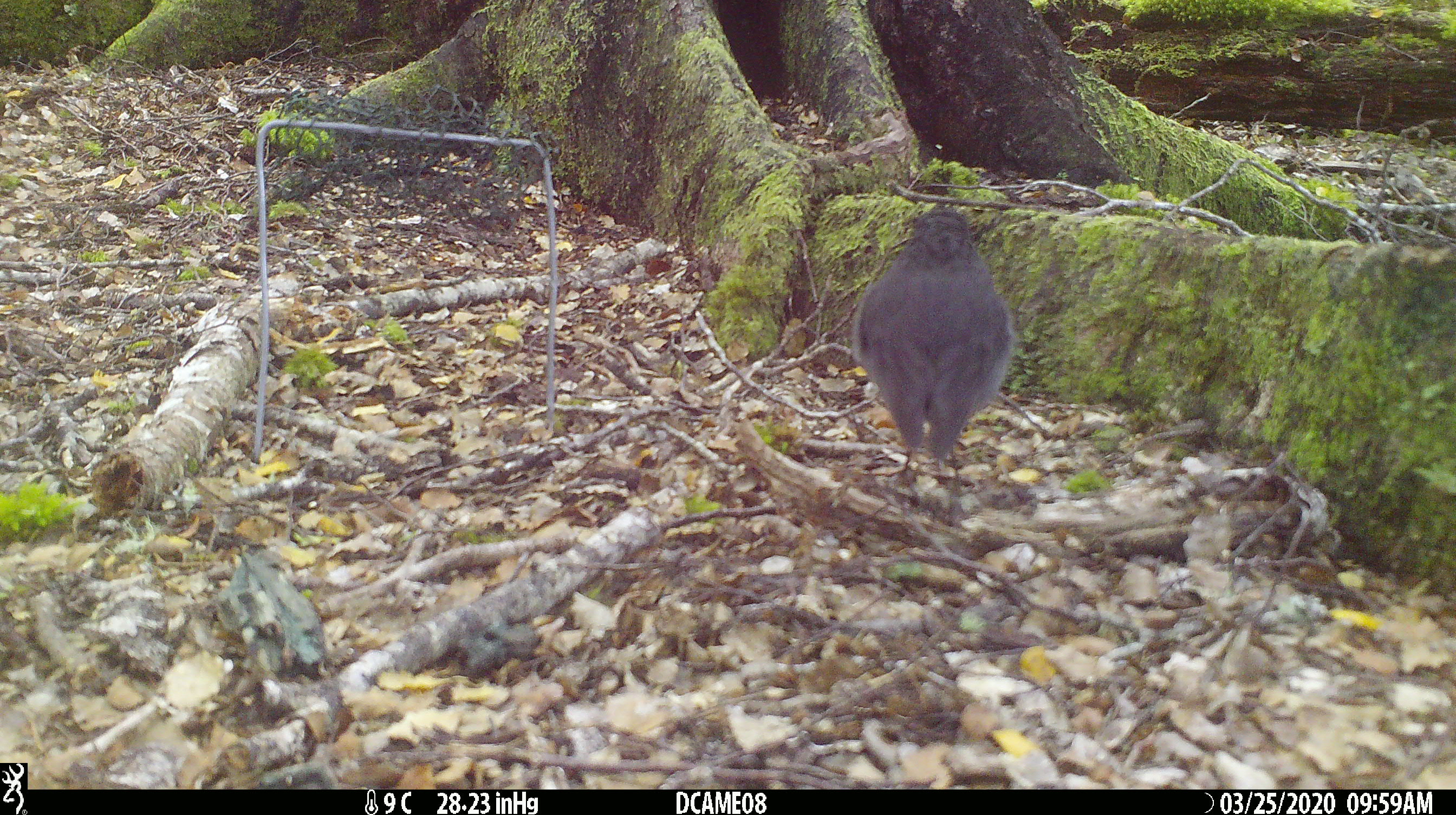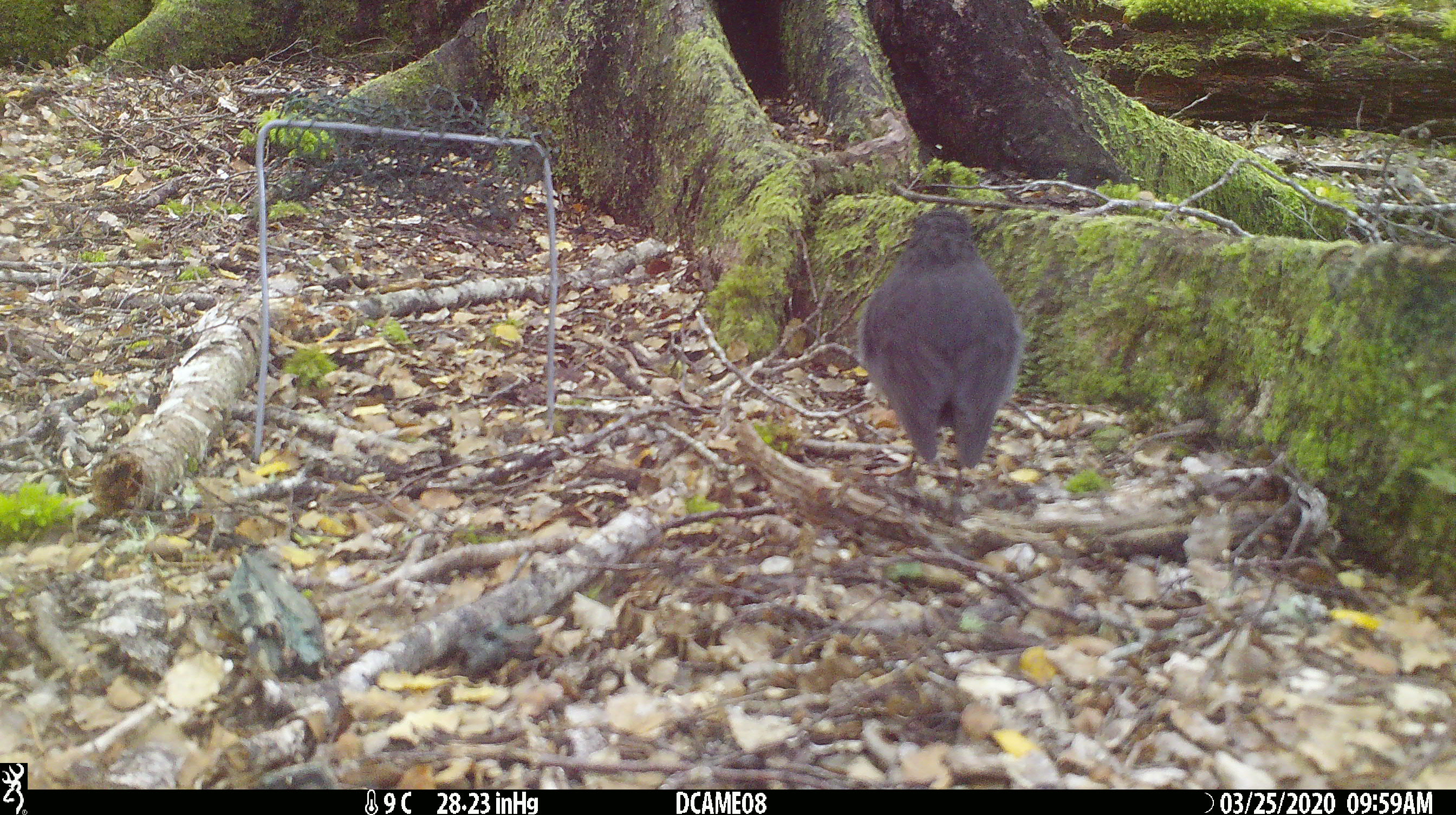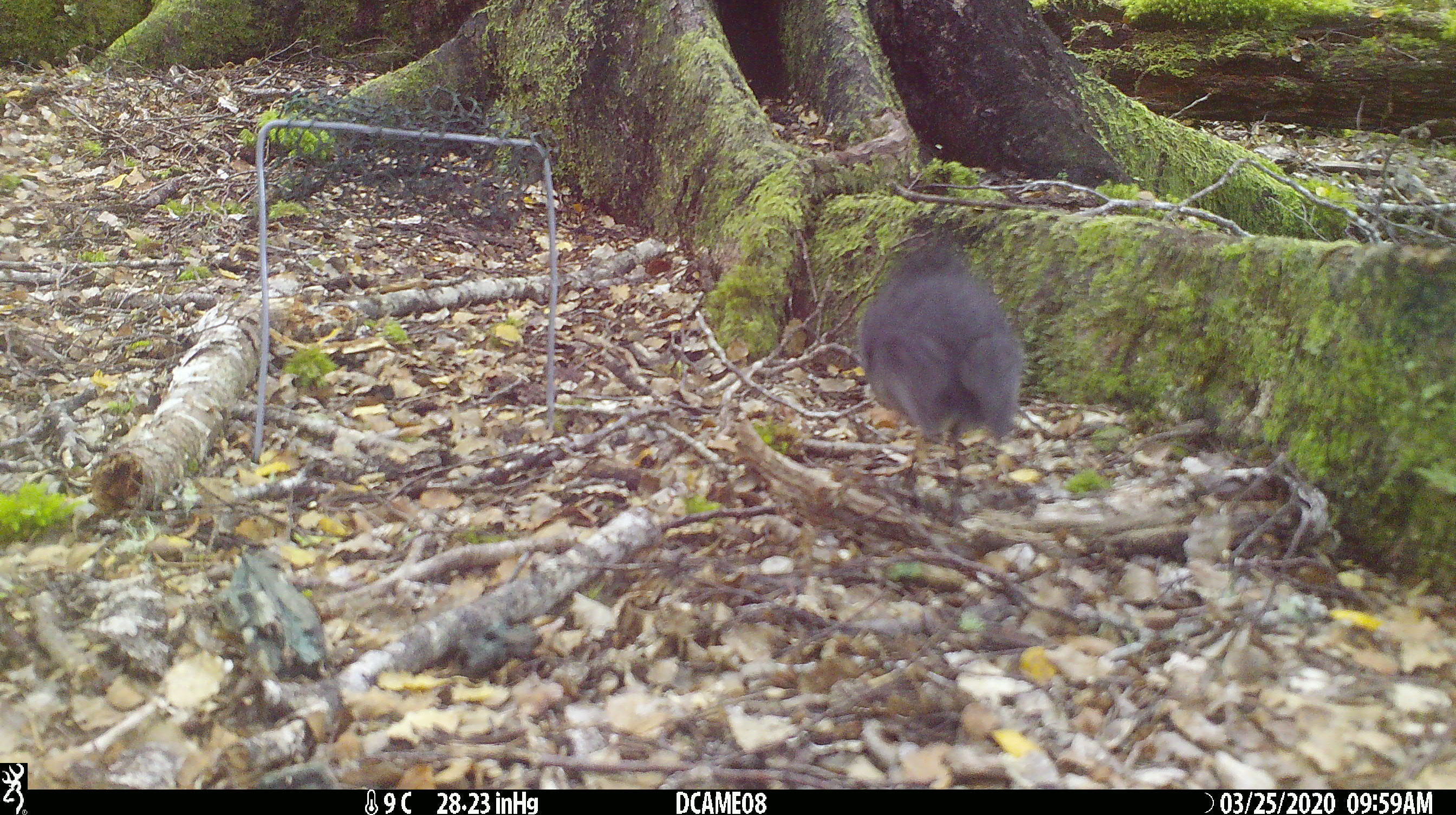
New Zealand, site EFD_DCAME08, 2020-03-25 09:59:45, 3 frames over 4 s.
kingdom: Animalia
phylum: Chordata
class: Aves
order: Passeriformes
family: Petroicidae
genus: Petroica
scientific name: Petroica australis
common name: new zealand robin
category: robin